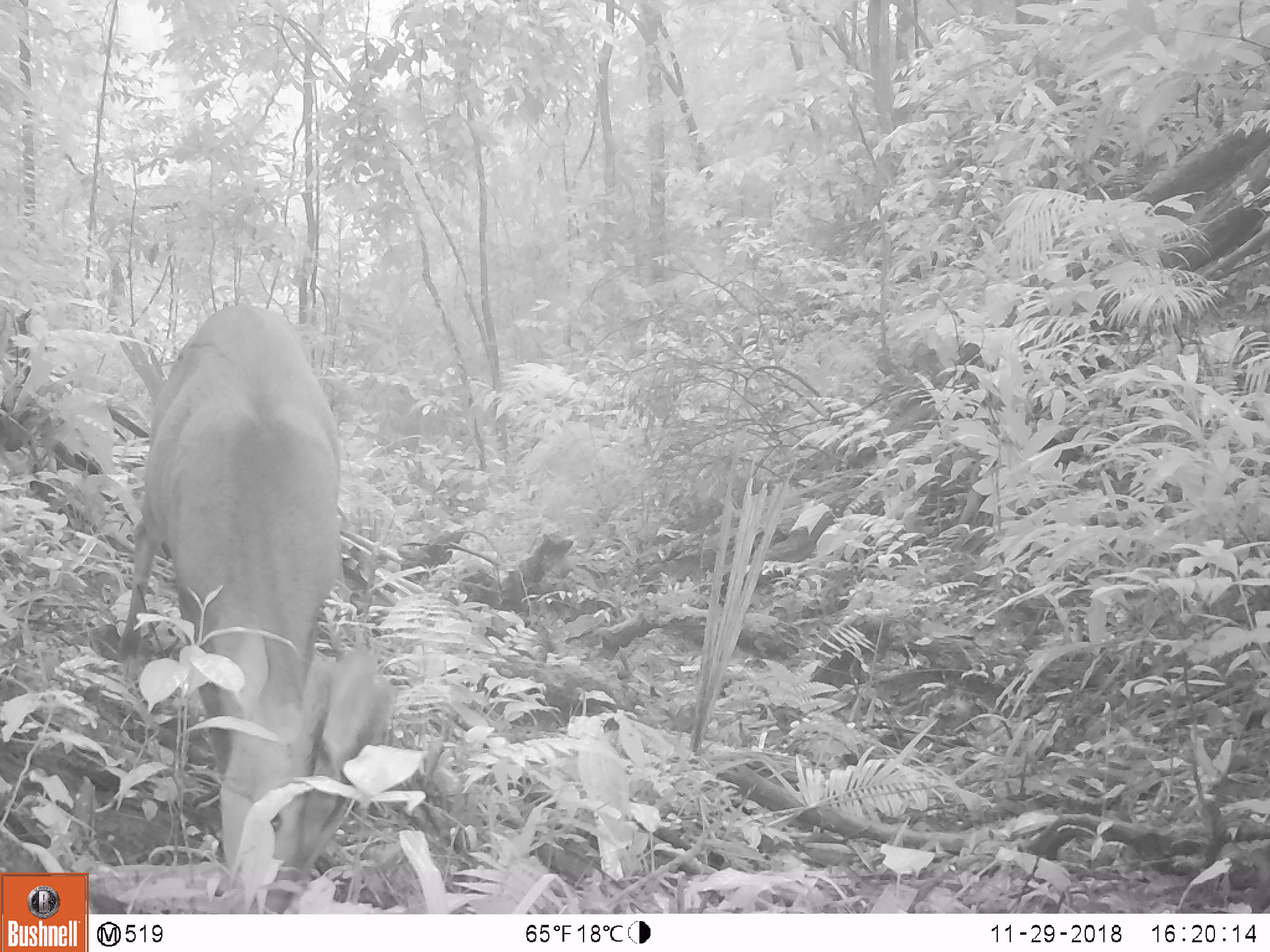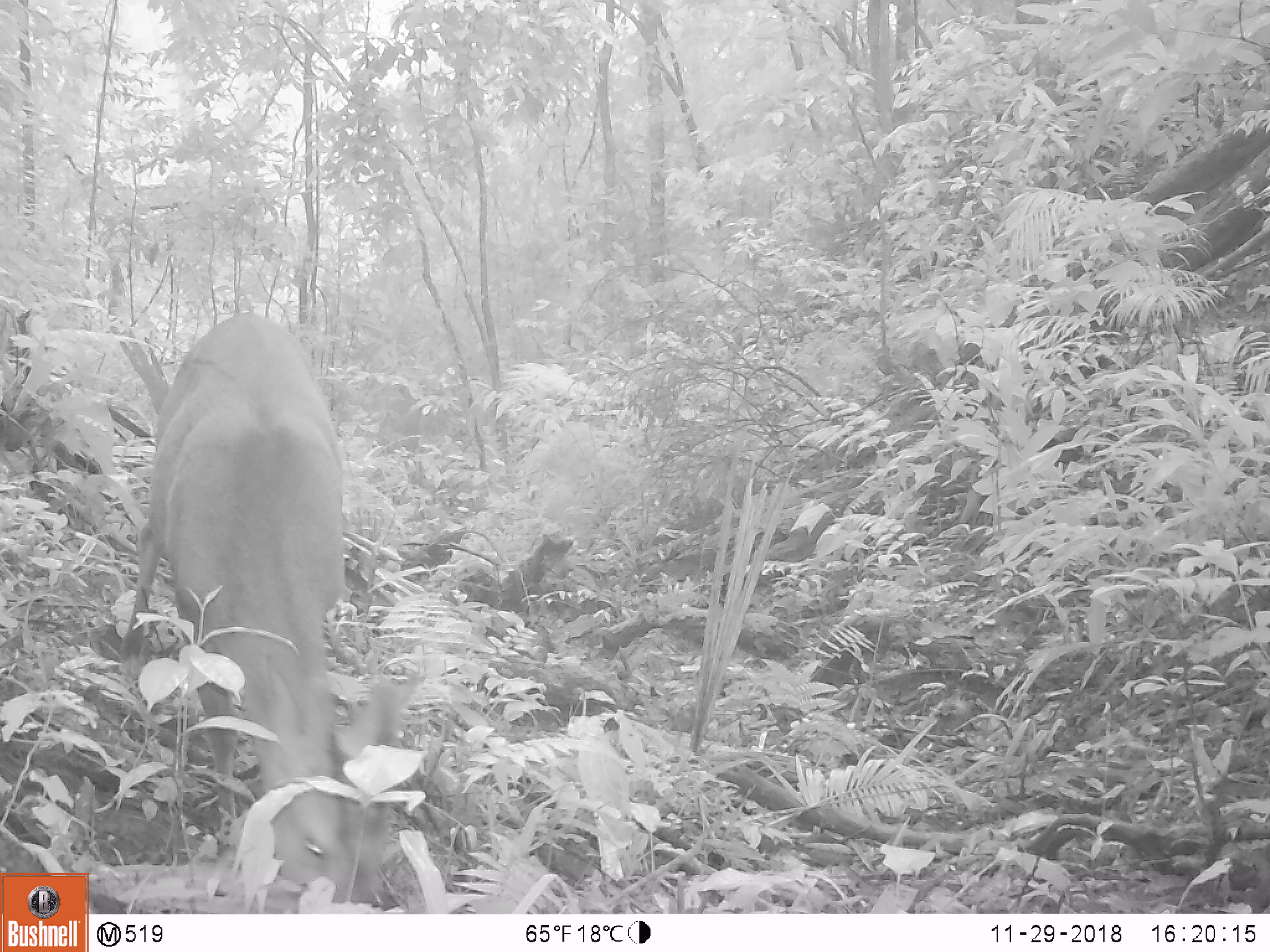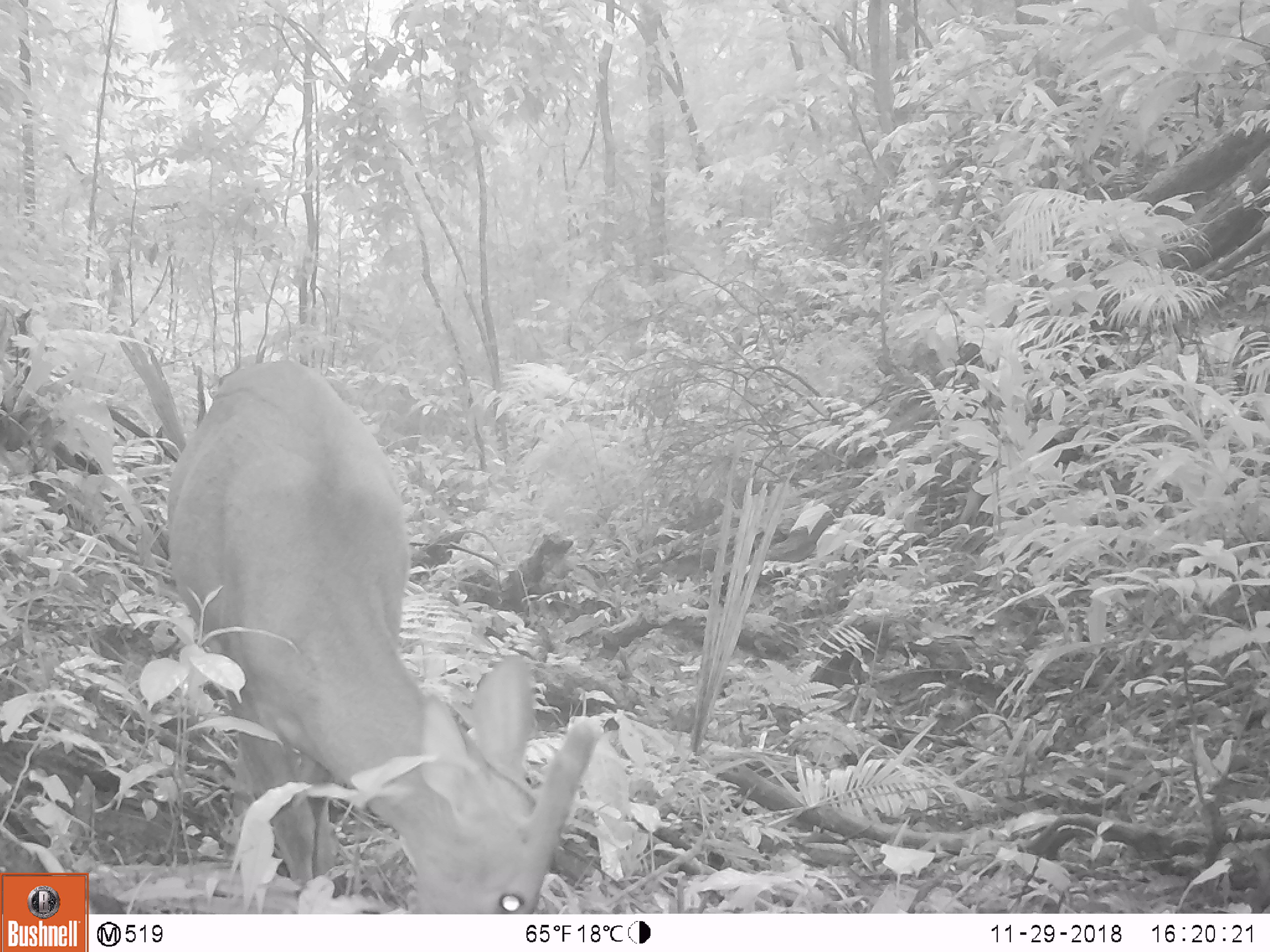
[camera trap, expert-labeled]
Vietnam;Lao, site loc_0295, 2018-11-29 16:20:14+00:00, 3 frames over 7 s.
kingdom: Animalia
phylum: Chordata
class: Mammalia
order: Artiodactyla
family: Cervidae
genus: Muntiacus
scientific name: Muntiacus vuquangensis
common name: large-antlered muntjac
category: large antlered muntjac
Large antlered muntjac (large-antlered muntjac) (Muntiacus vuquangensis). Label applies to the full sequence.